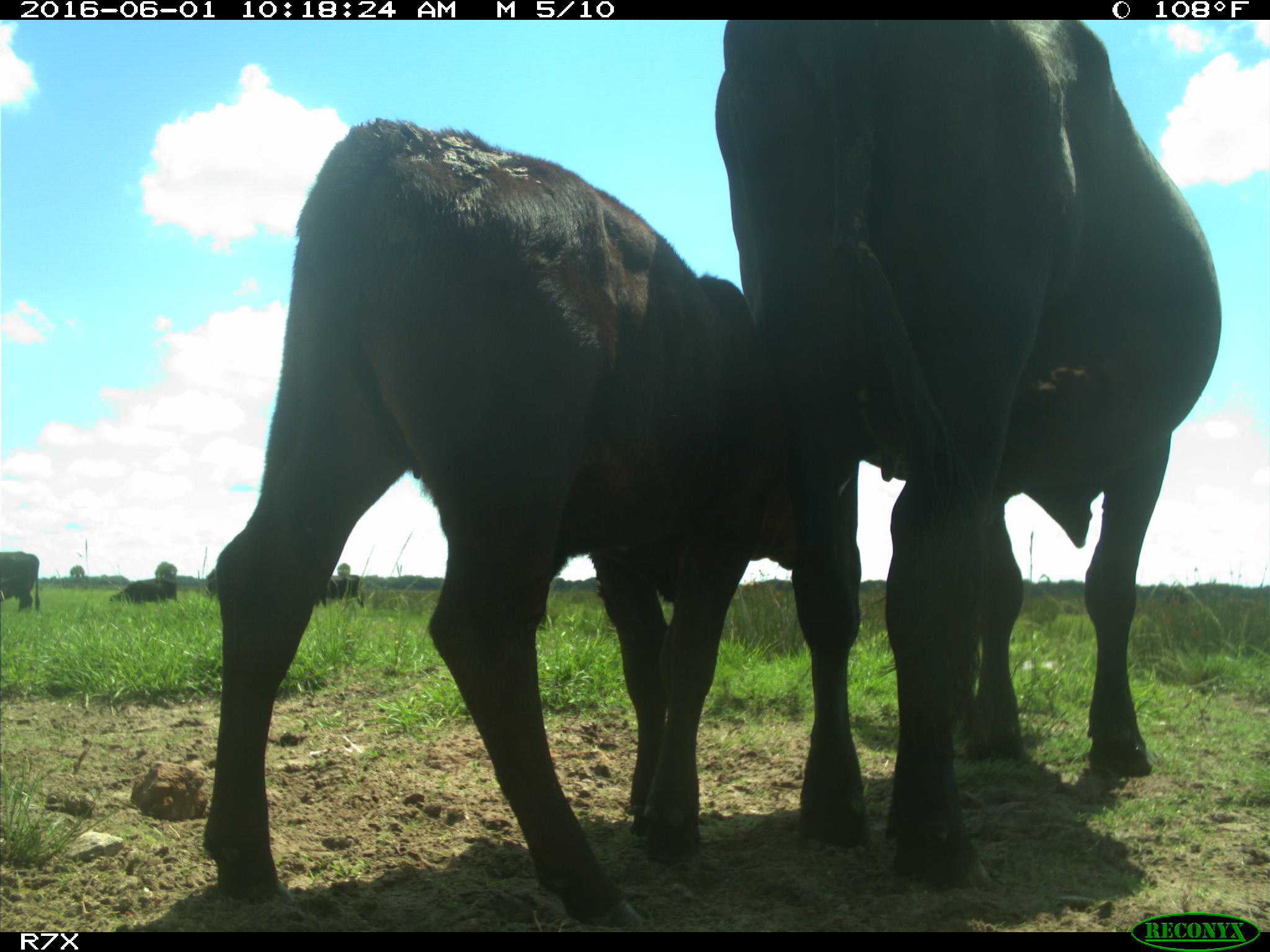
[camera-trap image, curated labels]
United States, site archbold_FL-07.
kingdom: Animalia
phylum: Chordata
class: Mammalia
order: Artiodactyla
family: Bovidae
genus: Bos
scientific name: Bos taurus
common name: domestic cow